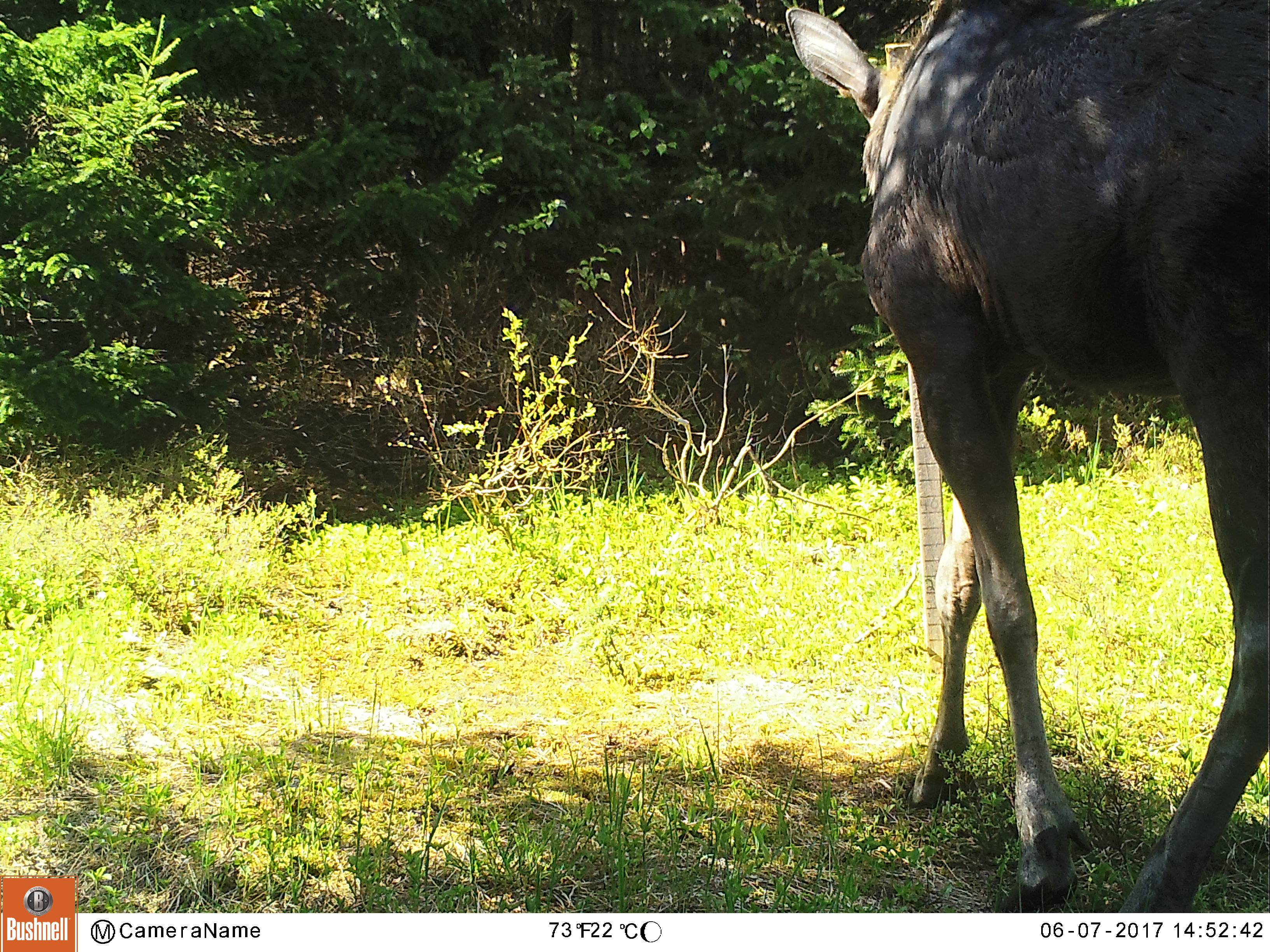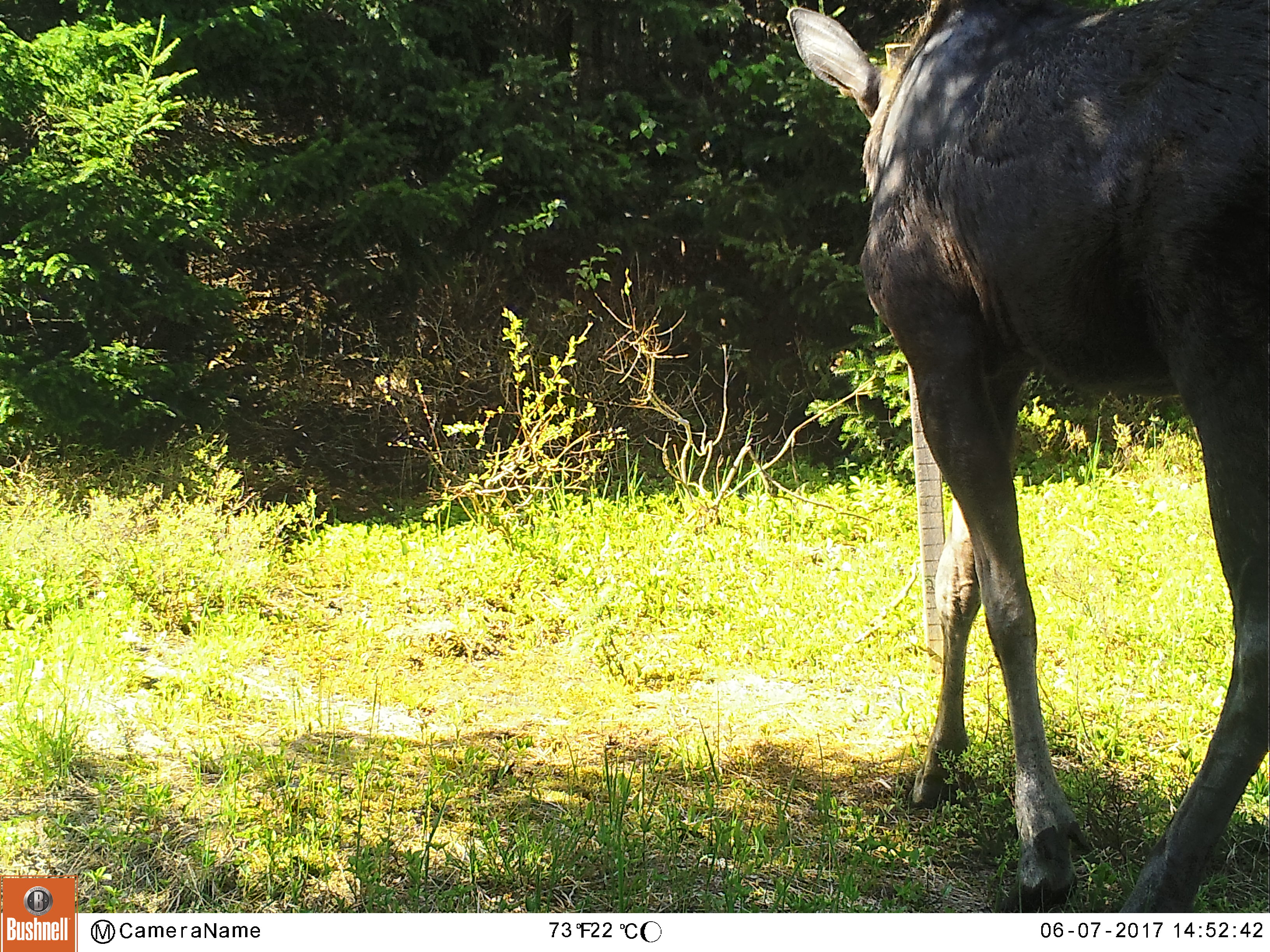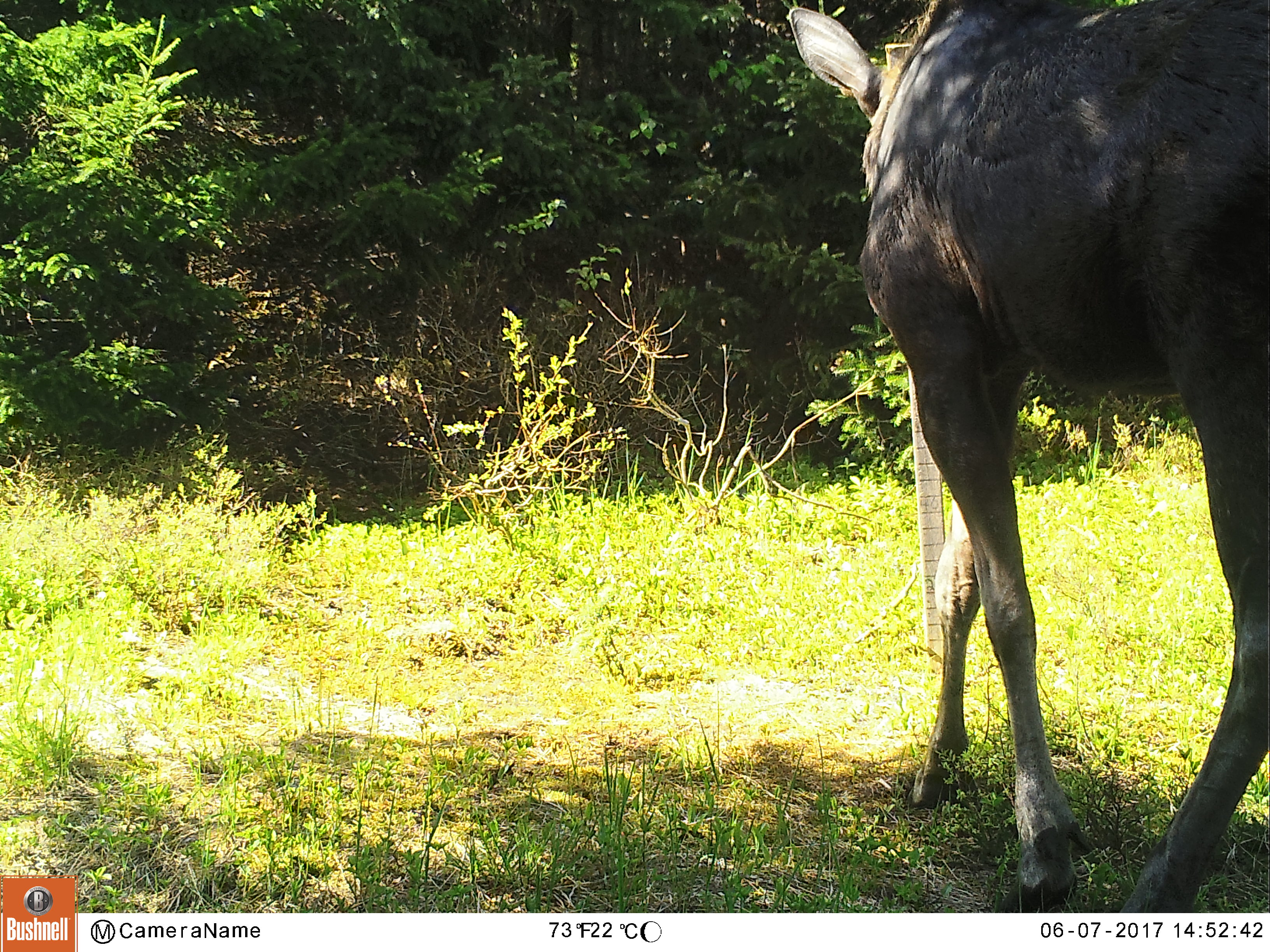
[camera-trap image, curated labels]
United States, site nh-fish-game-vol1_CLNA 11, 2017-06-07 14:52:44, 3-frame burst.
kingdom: Animalia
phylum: Chordata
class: Mammalia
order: Artiodactyla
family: Cervidae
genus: Alces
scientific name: Alces alces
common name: moose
Moose (Alces alces).